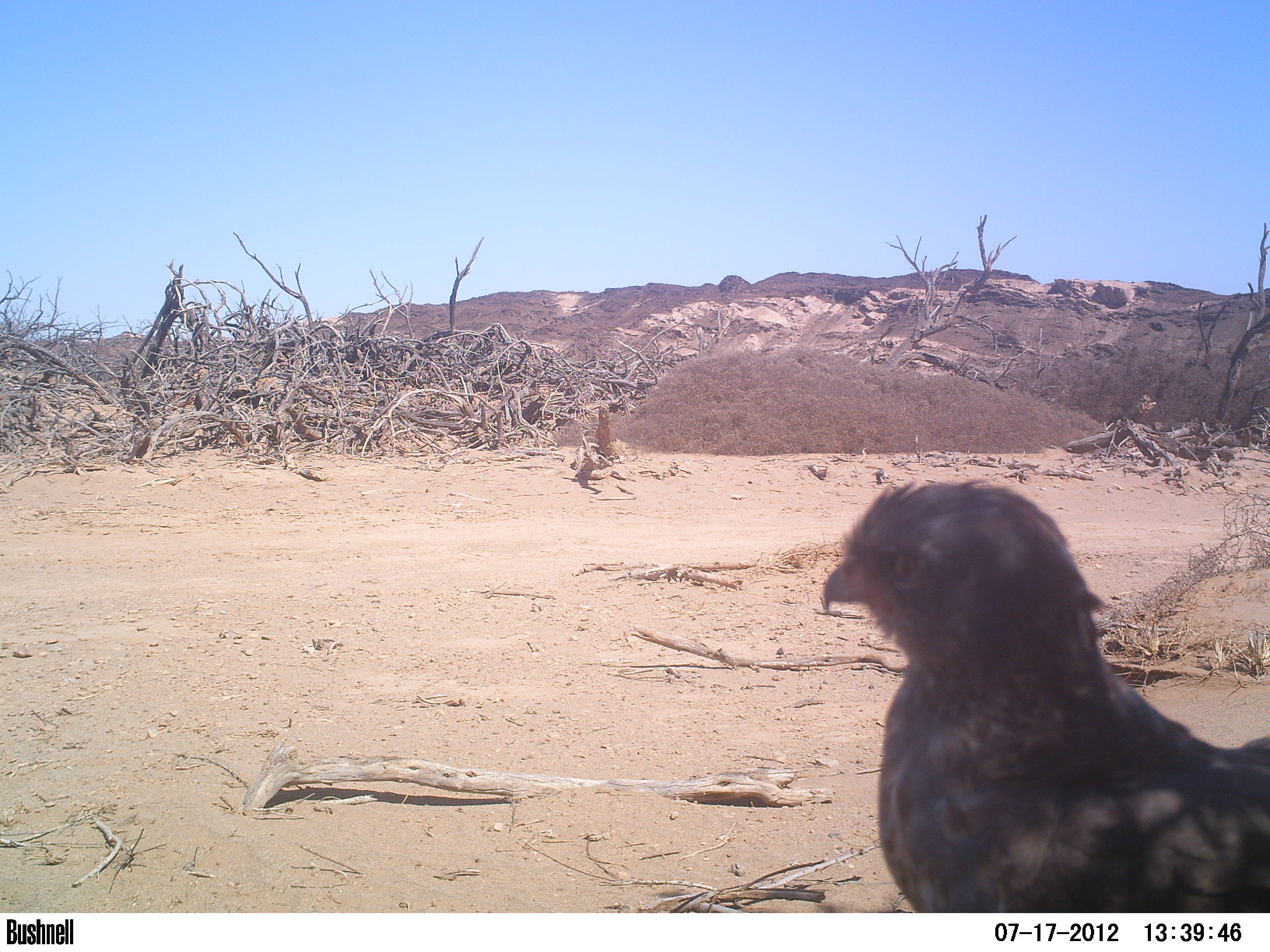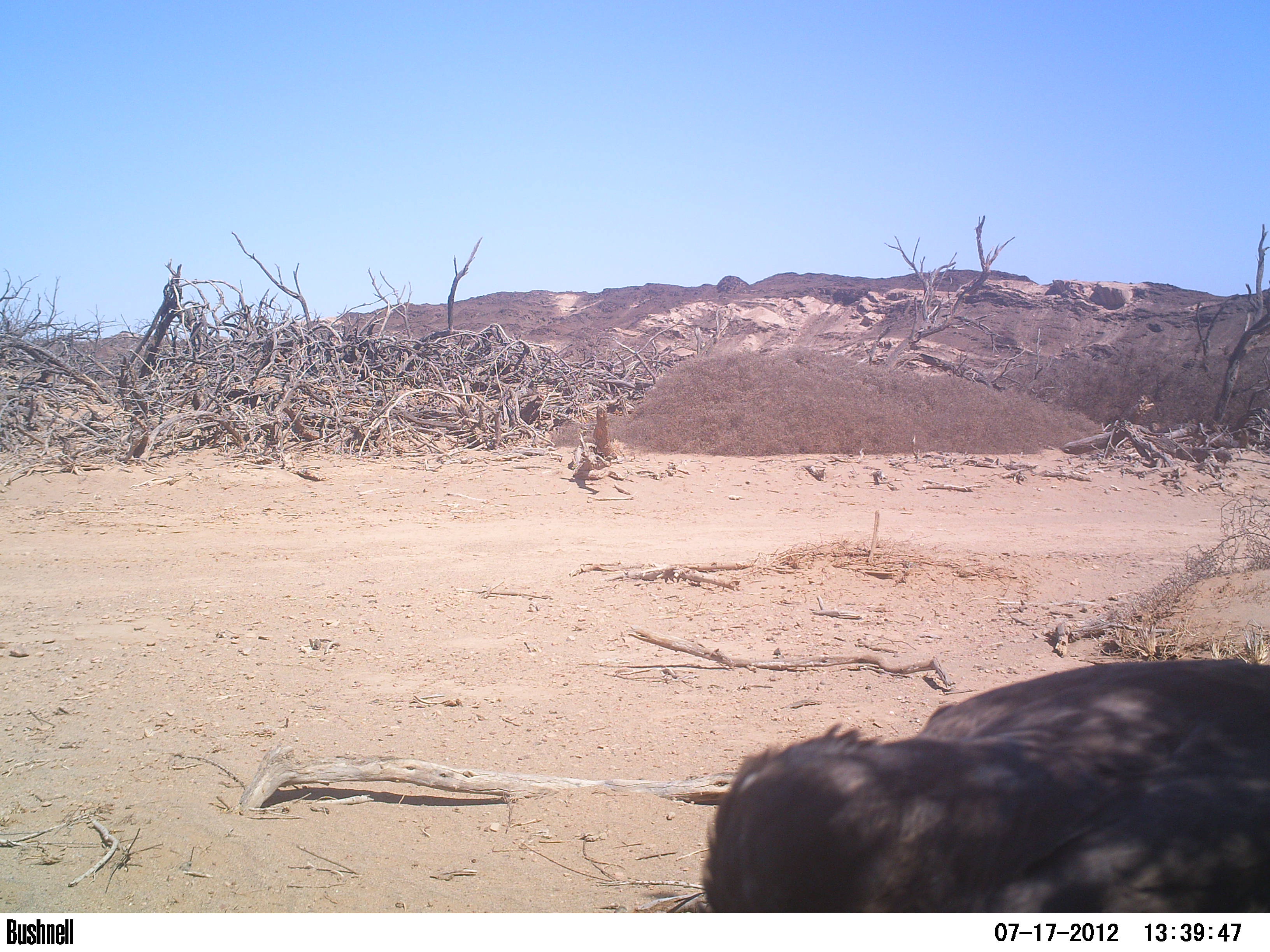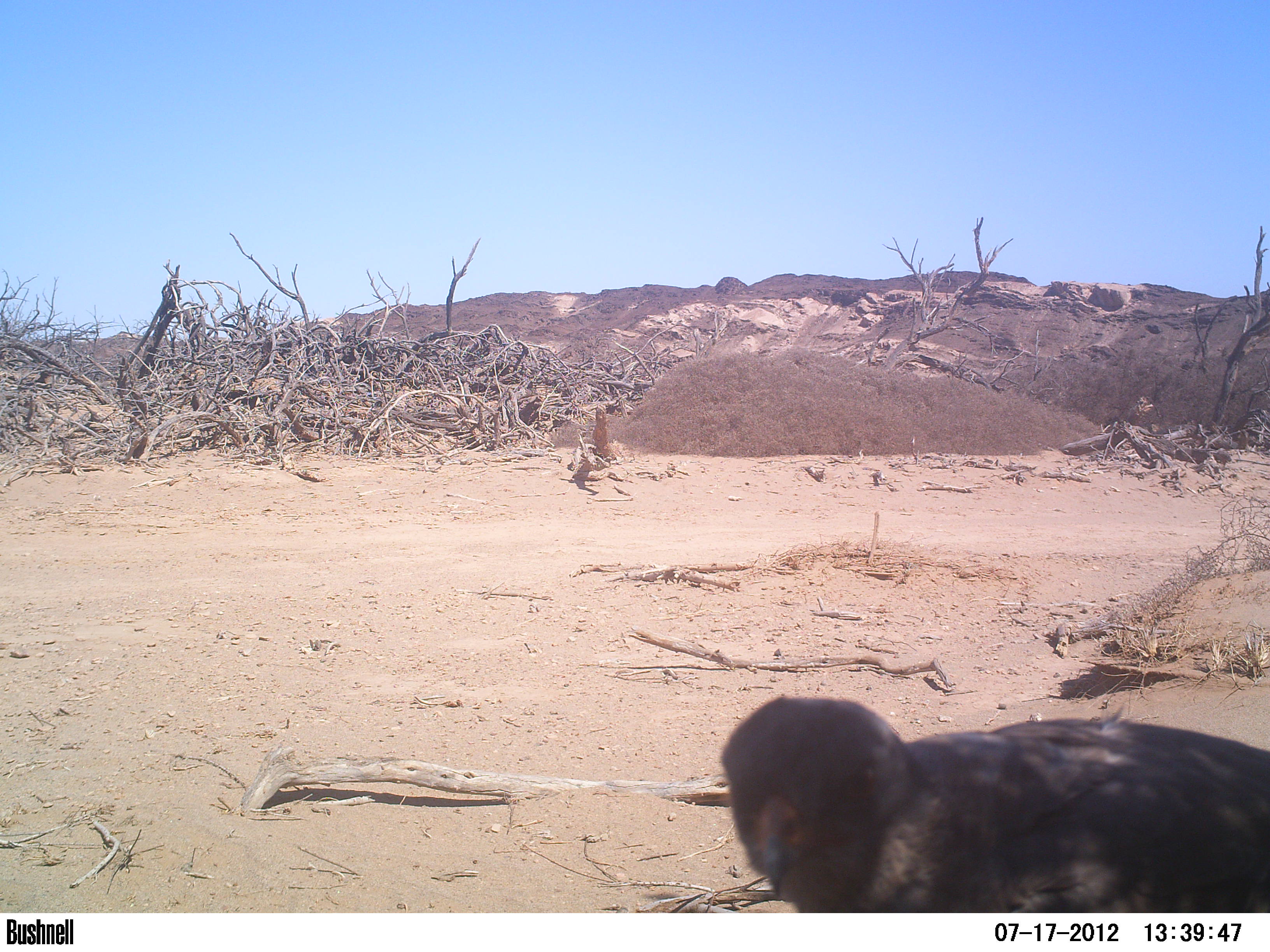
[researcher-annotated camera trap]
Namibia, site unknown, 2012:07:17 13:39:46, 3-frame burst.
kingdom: Animalia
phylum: Chordata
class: Aves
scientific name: Aves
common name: raptor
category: cn-raptors